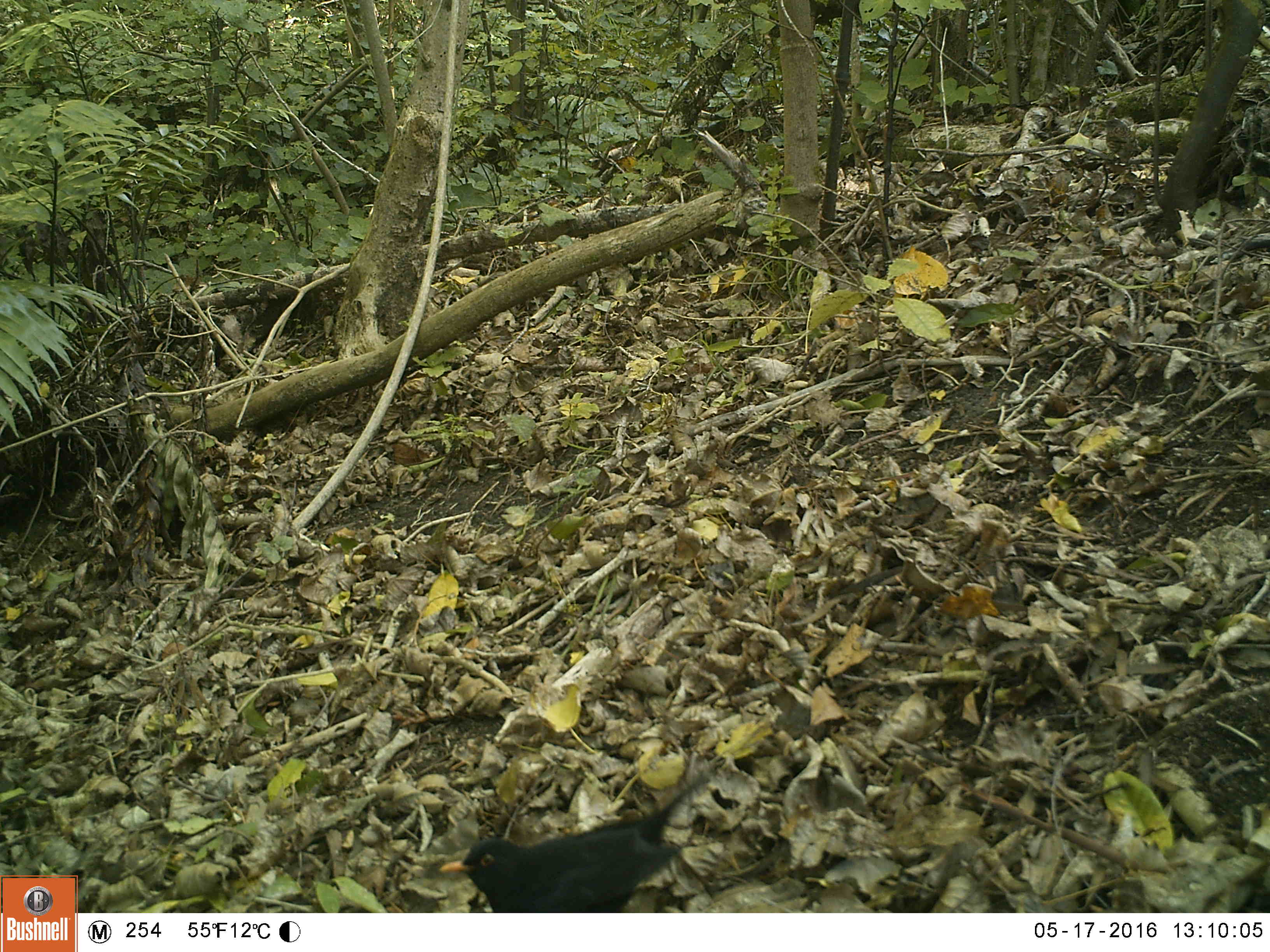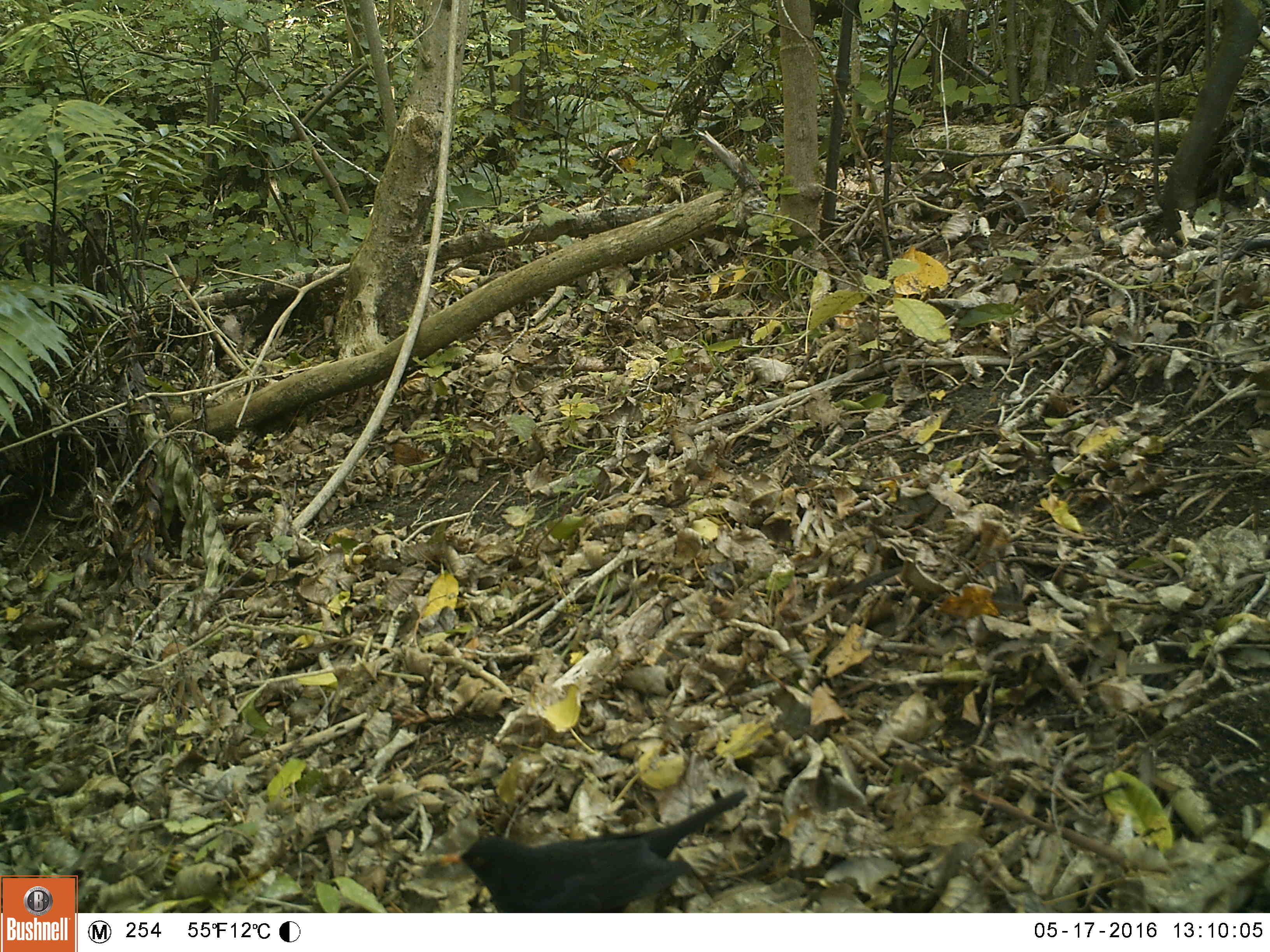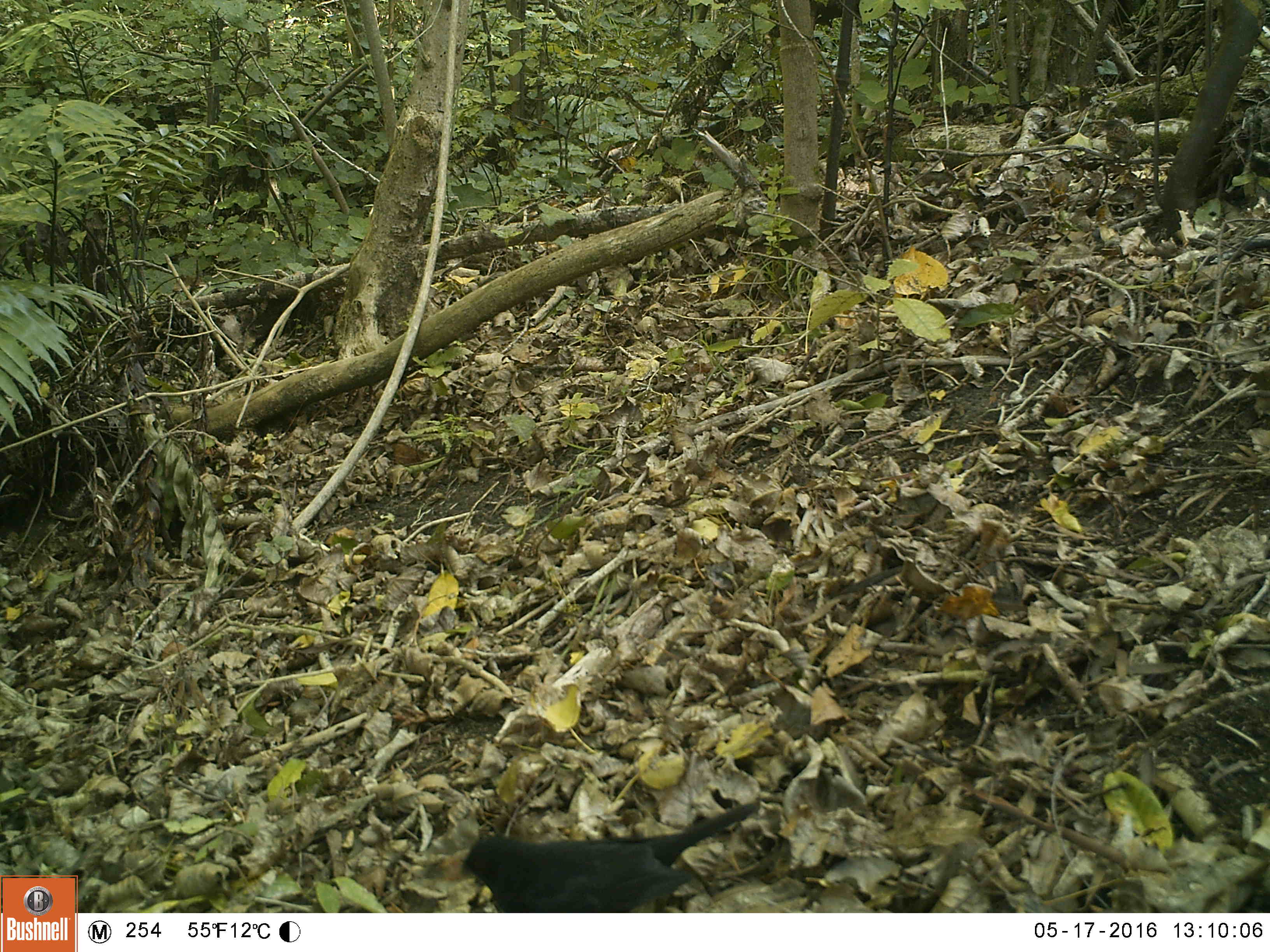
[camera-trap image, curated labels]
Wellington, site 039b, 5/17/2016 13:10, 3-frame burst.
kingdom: Animalia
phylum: Chordata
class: Aves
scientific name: Aves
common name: bird